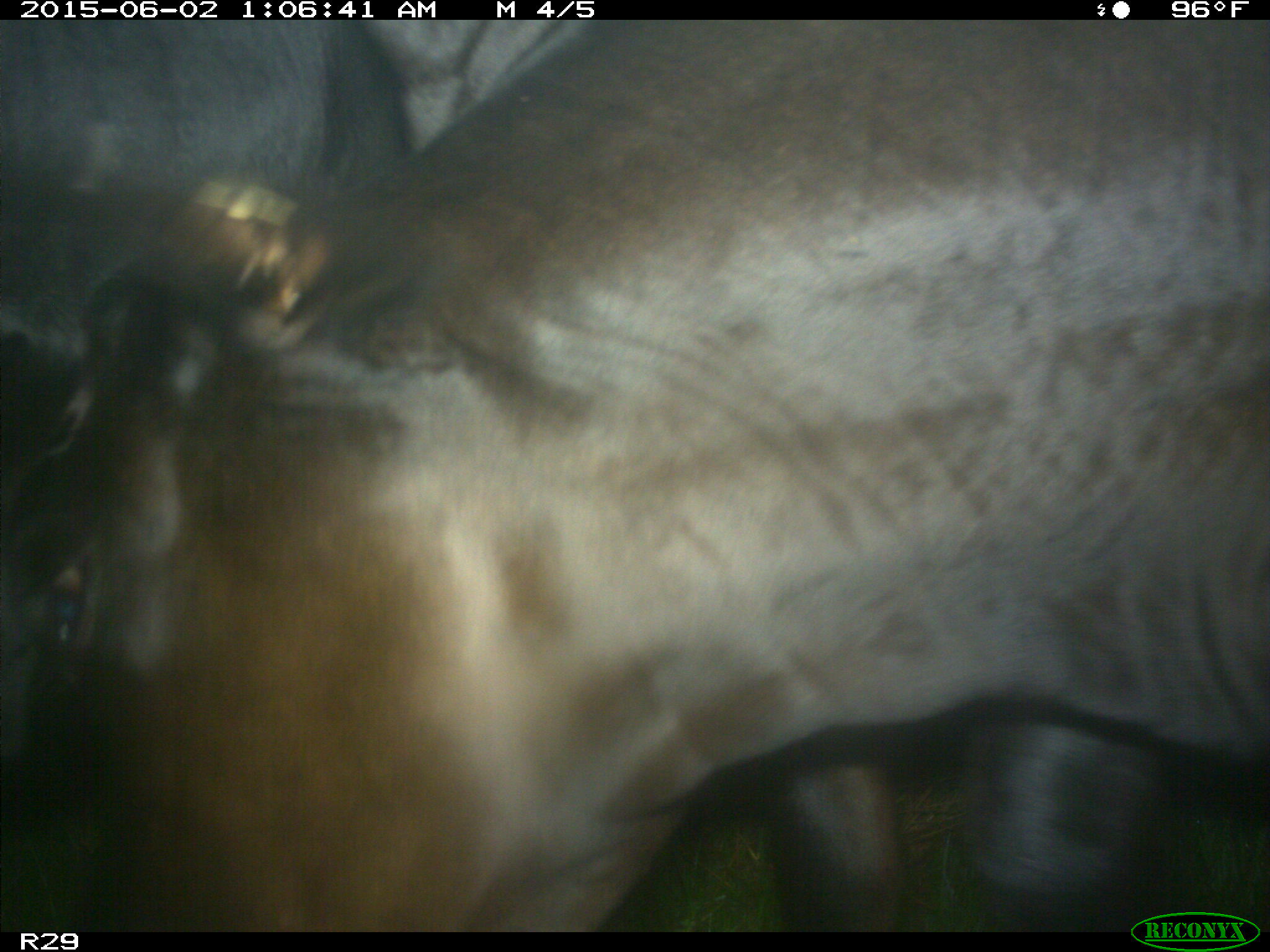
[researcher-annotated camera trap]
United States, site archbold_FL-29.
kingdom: Animalia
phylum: Chordata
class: Mammalia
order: Artiodactyla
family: Bovidae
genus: Bos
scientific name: Bos taurus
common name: domestic cow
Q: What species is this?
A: Bos taurus (domestic cow).